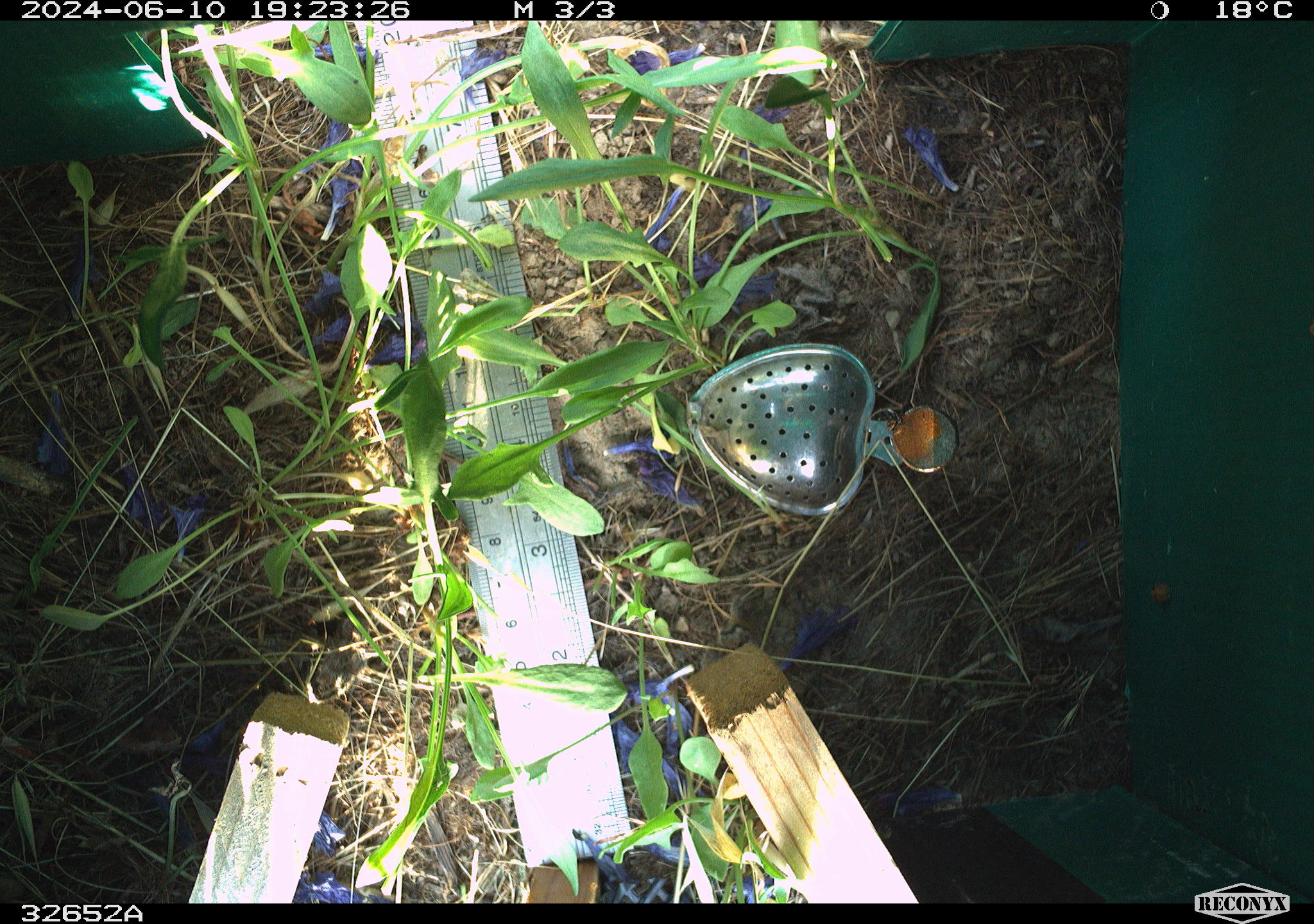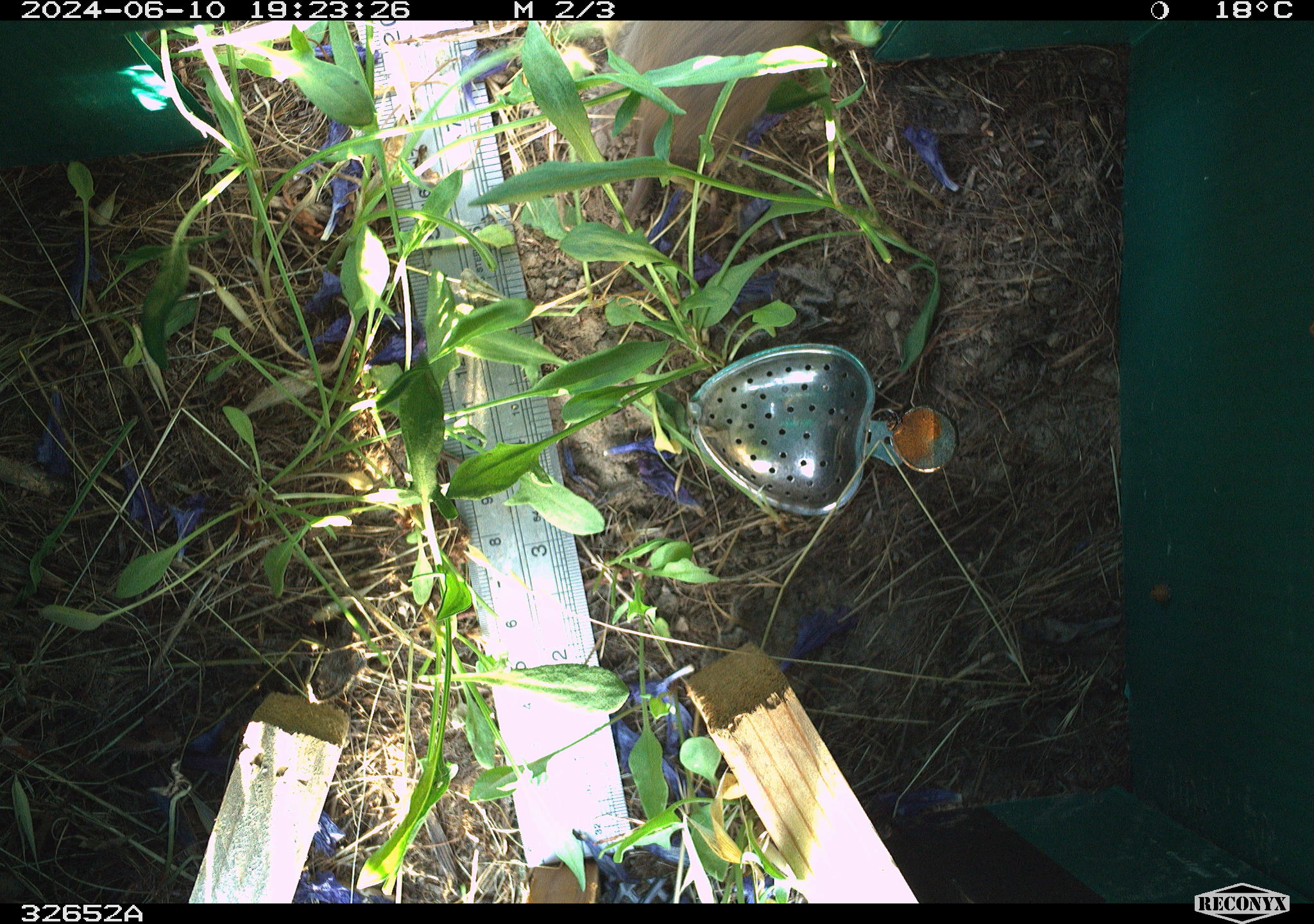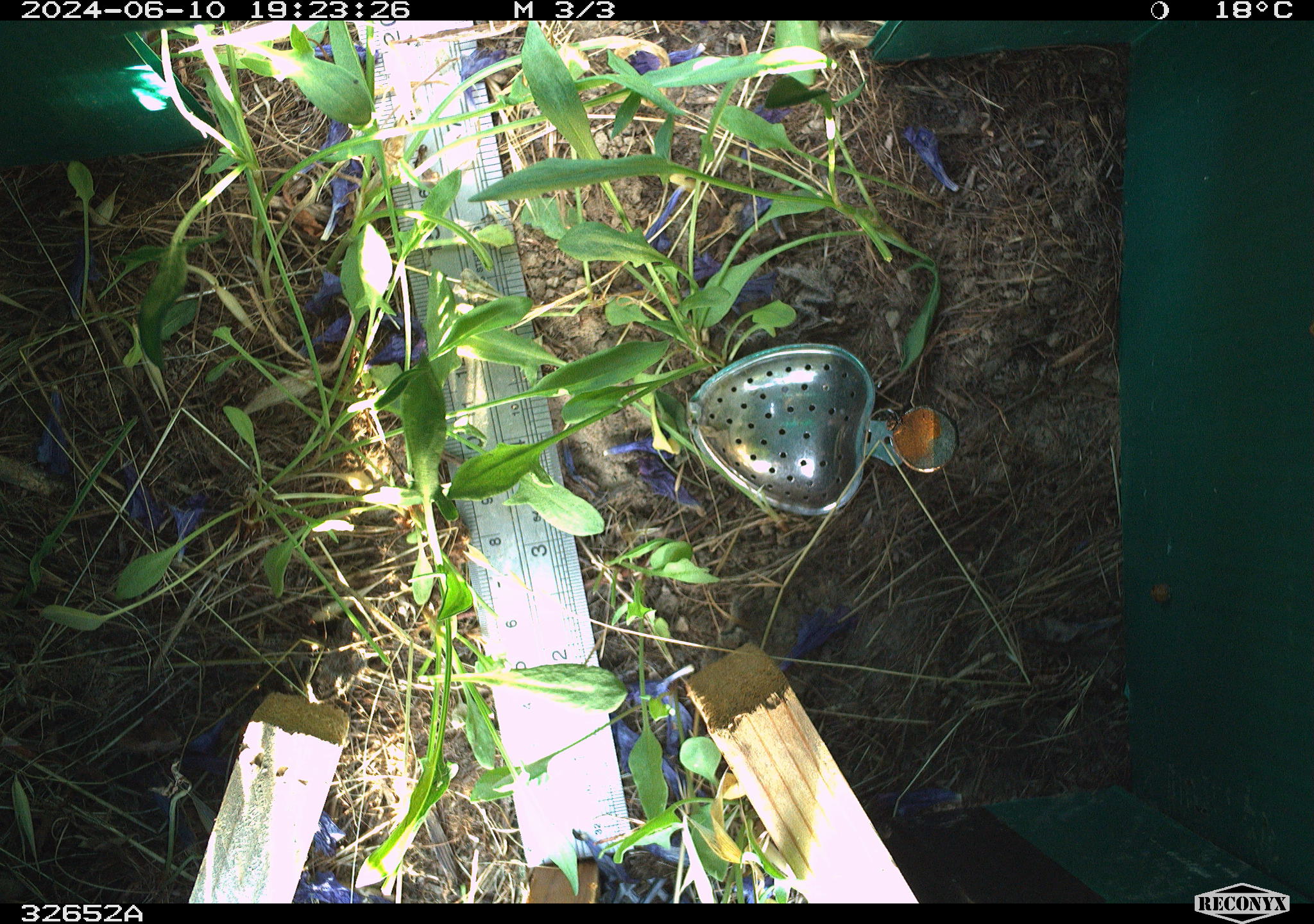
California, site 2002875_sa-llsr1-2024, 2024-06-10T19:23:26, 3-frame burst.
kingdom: Animalia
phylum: Chordata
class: Mammalia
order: Rodentia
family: Cricetidae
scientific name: Arvicolinae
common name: voles, lemmings, and muskrats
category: arvicolinae subfamily